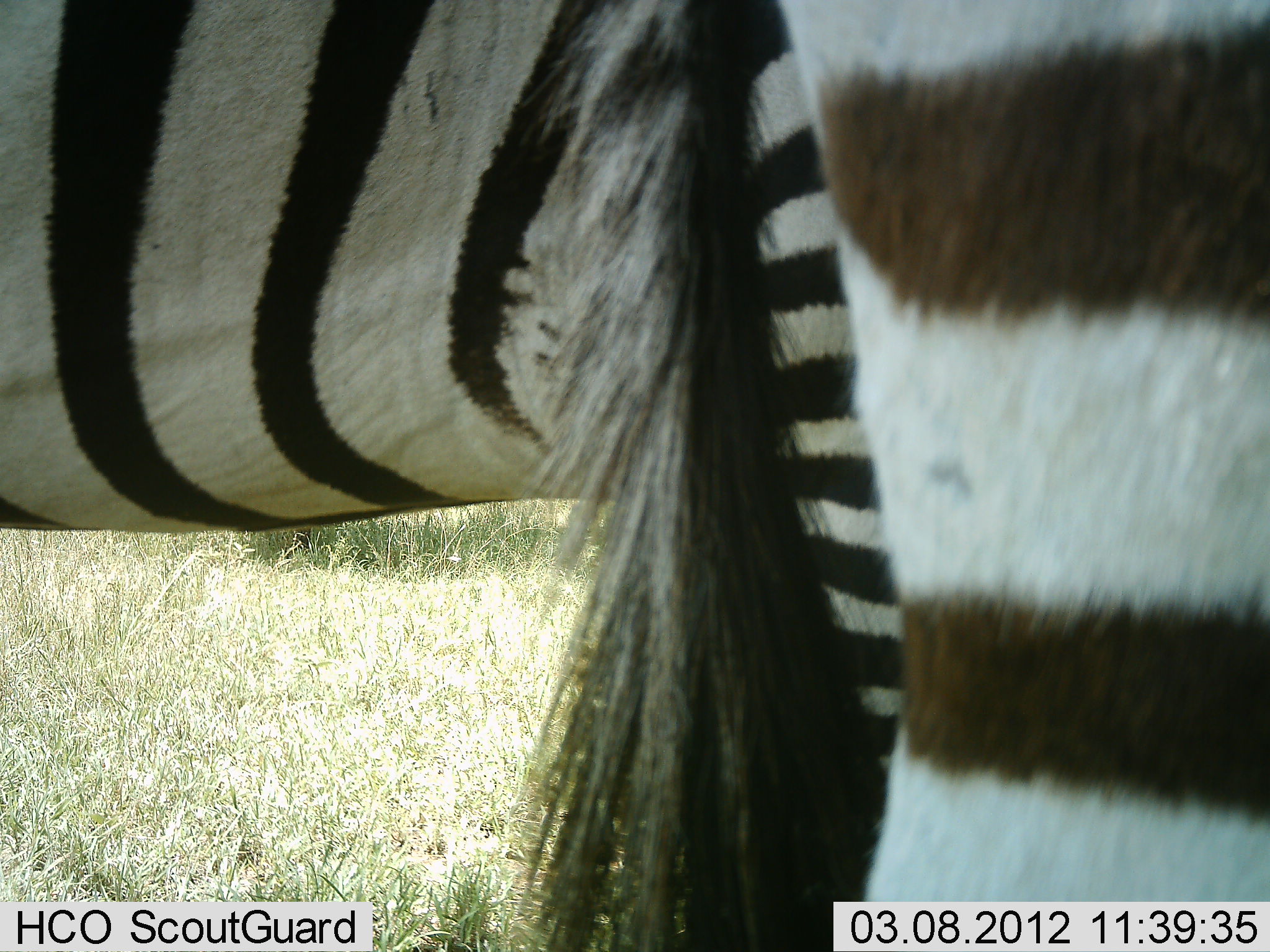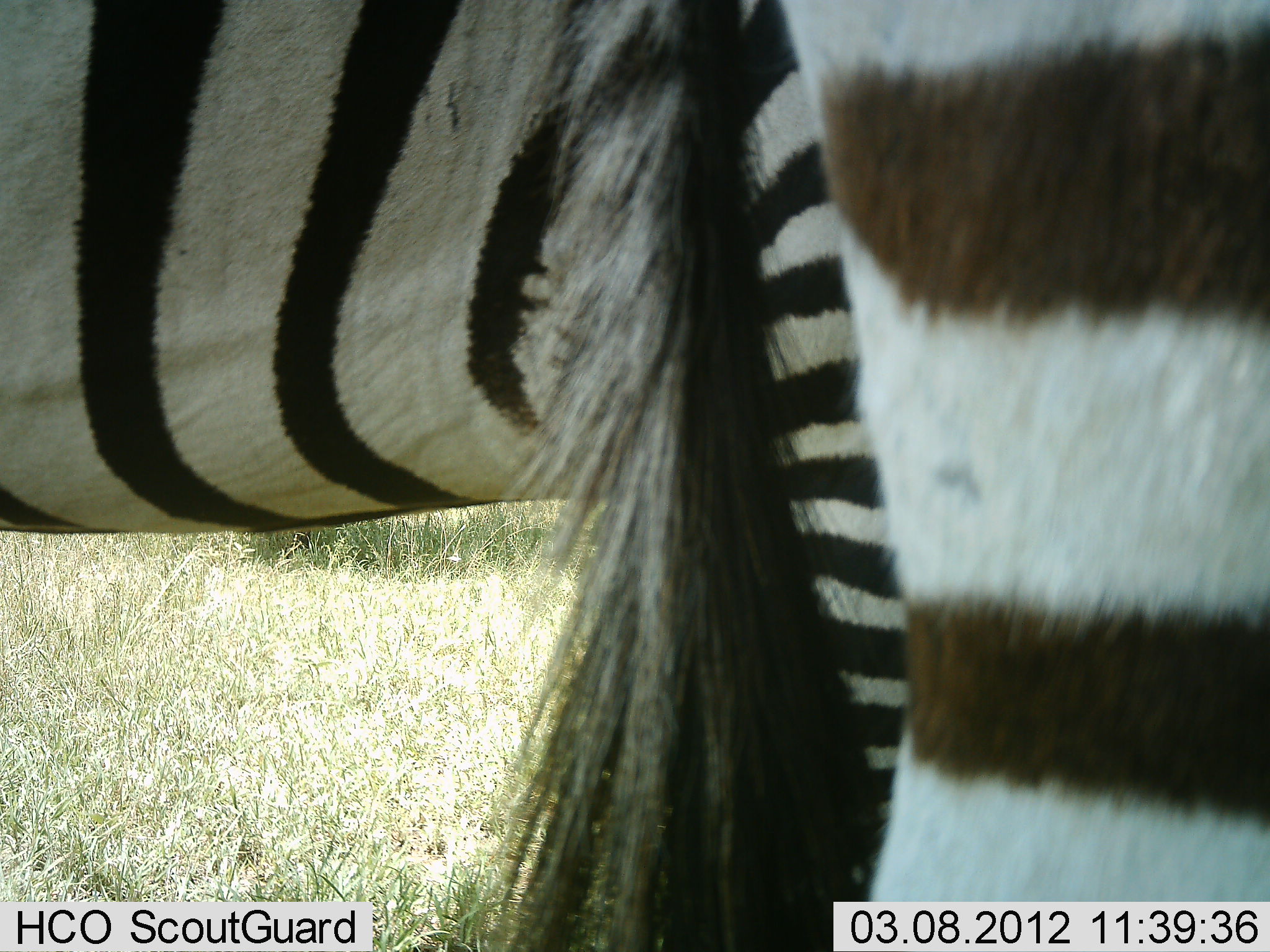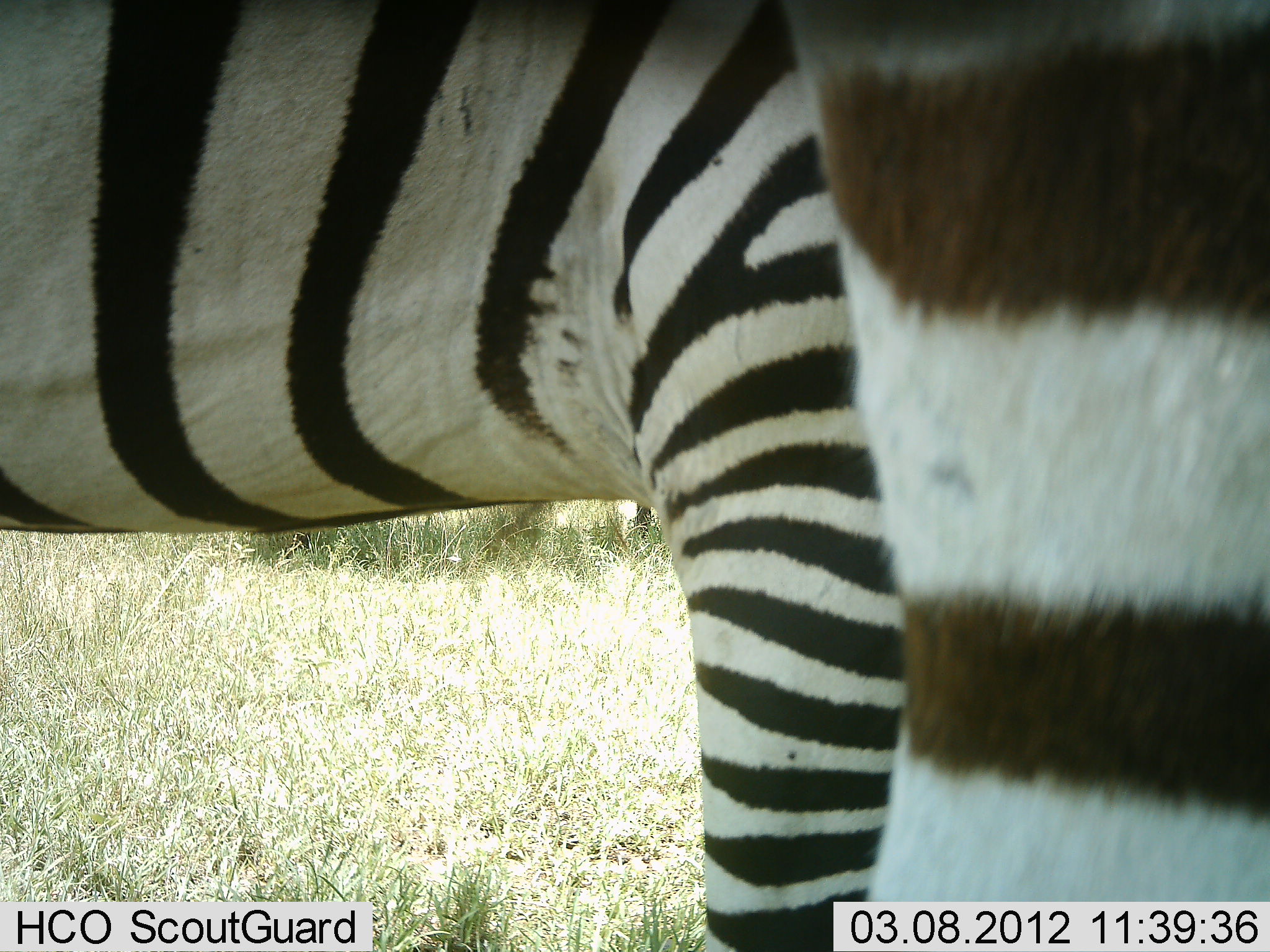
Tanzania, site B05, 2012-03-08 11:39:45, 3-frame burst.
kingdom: Animalia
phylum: Chordata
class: Mammalia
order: Perissodactyla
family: Equidae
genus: Equus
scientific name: Equus quagga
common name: plains zebra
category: zebra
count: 2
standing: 93%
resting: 7%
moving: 0%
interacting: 7%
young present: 7%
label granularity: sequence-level